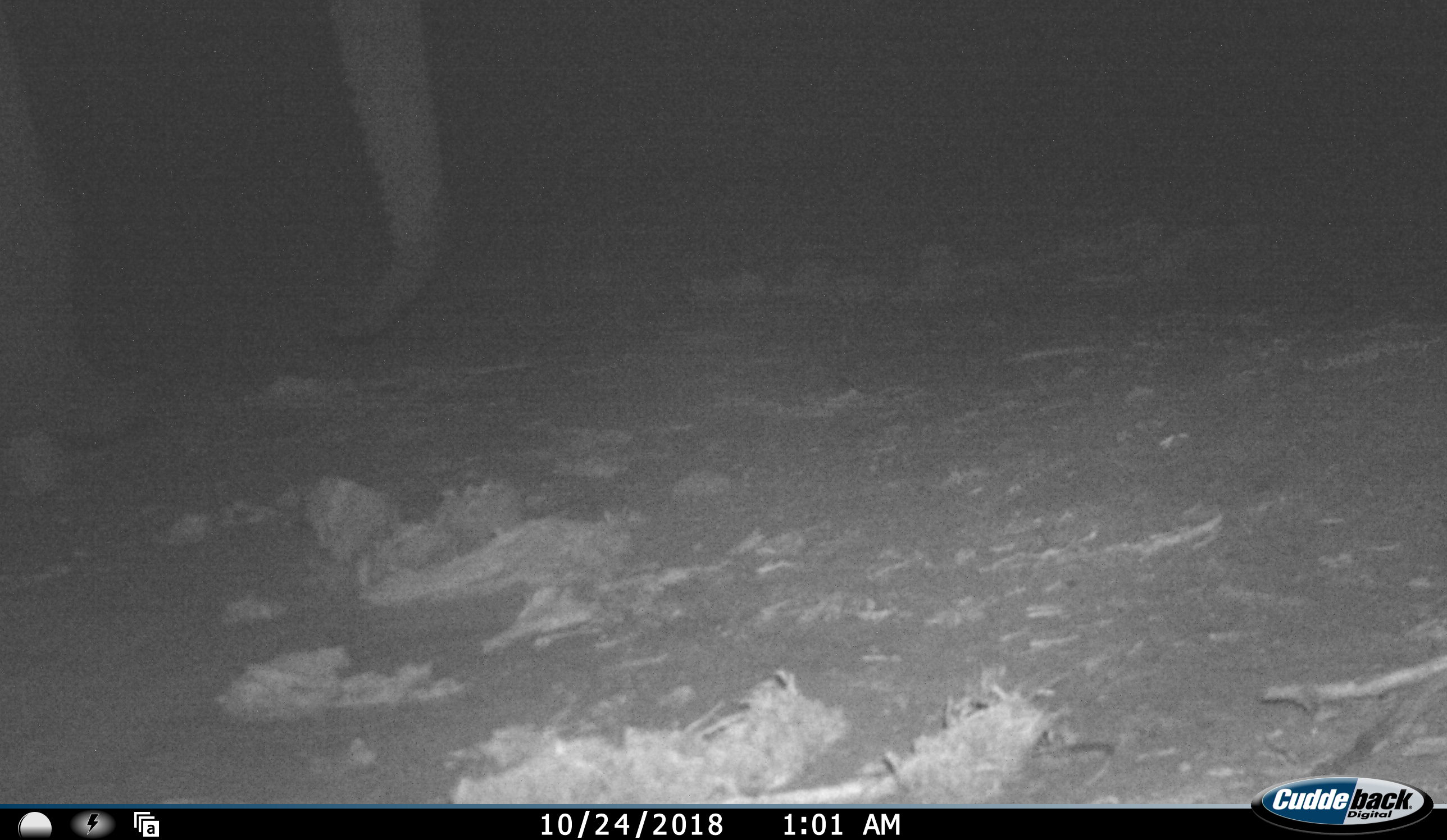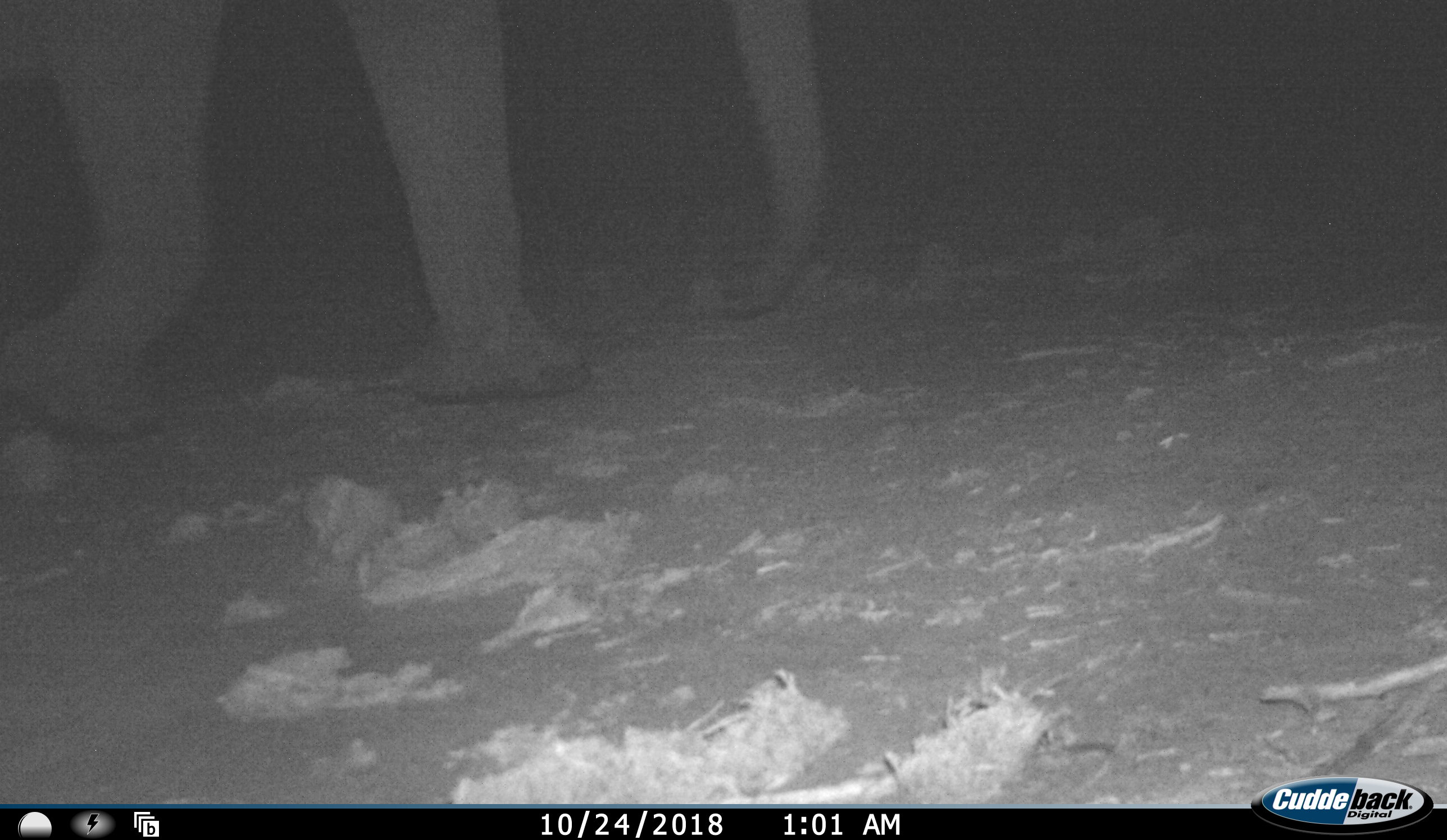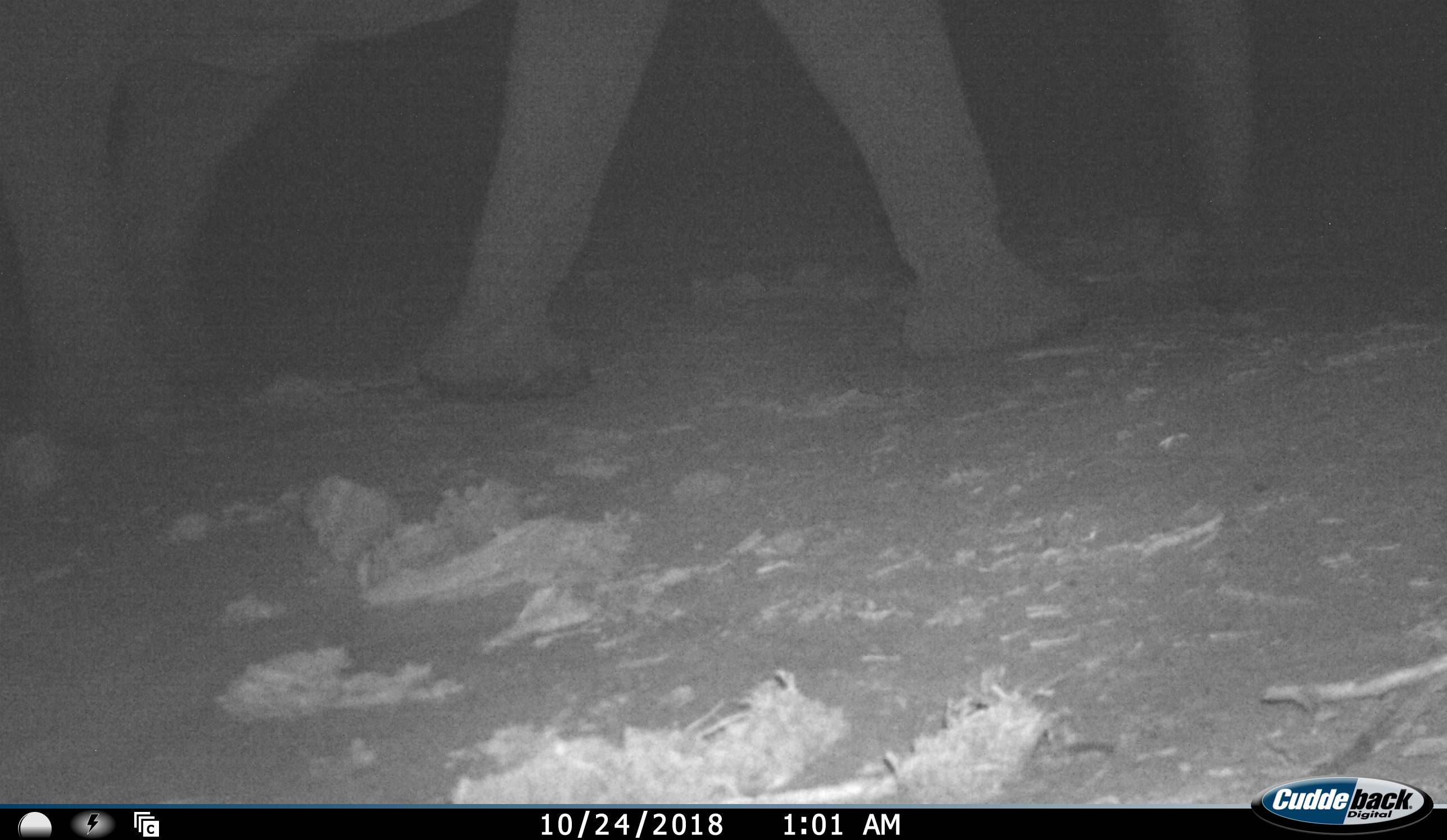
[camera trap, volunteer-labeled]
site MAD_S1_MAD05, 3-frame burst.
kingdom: Animalia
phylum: Chordata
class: Mammalia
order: Proboscidea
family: Elephantidae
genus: Loxodonta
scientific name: Loxodonta africana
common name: african bush elephant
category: elephant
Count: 1.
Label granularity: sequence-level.